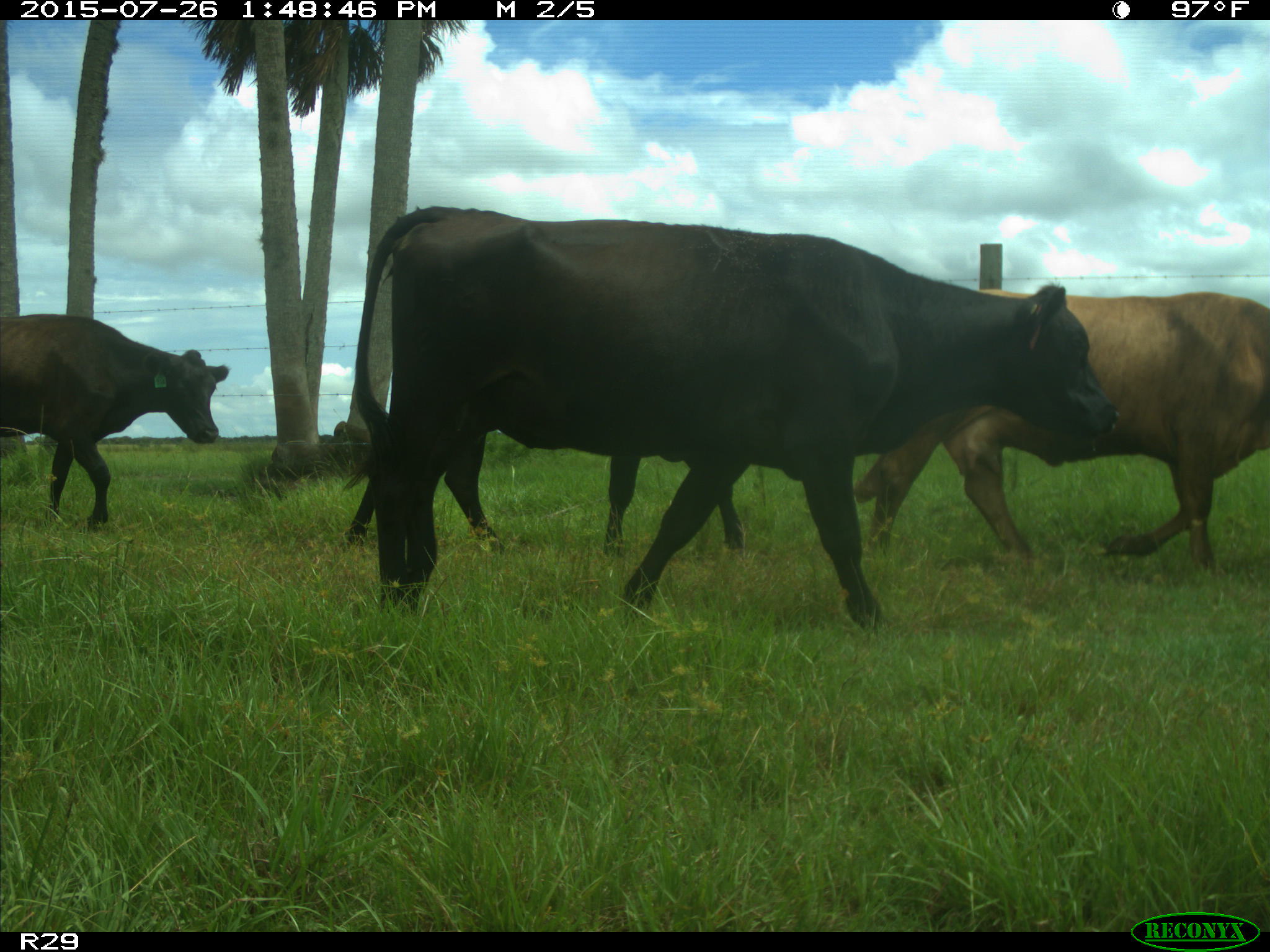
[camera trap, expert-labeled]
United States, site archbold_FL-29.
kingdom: Animalia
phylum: Chordata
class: Mammalia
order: Artiodactyla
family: Bovidae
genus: Bos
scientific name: Bos taurus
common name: domestic cow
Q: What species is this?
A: Bos taurus (domestic cow).